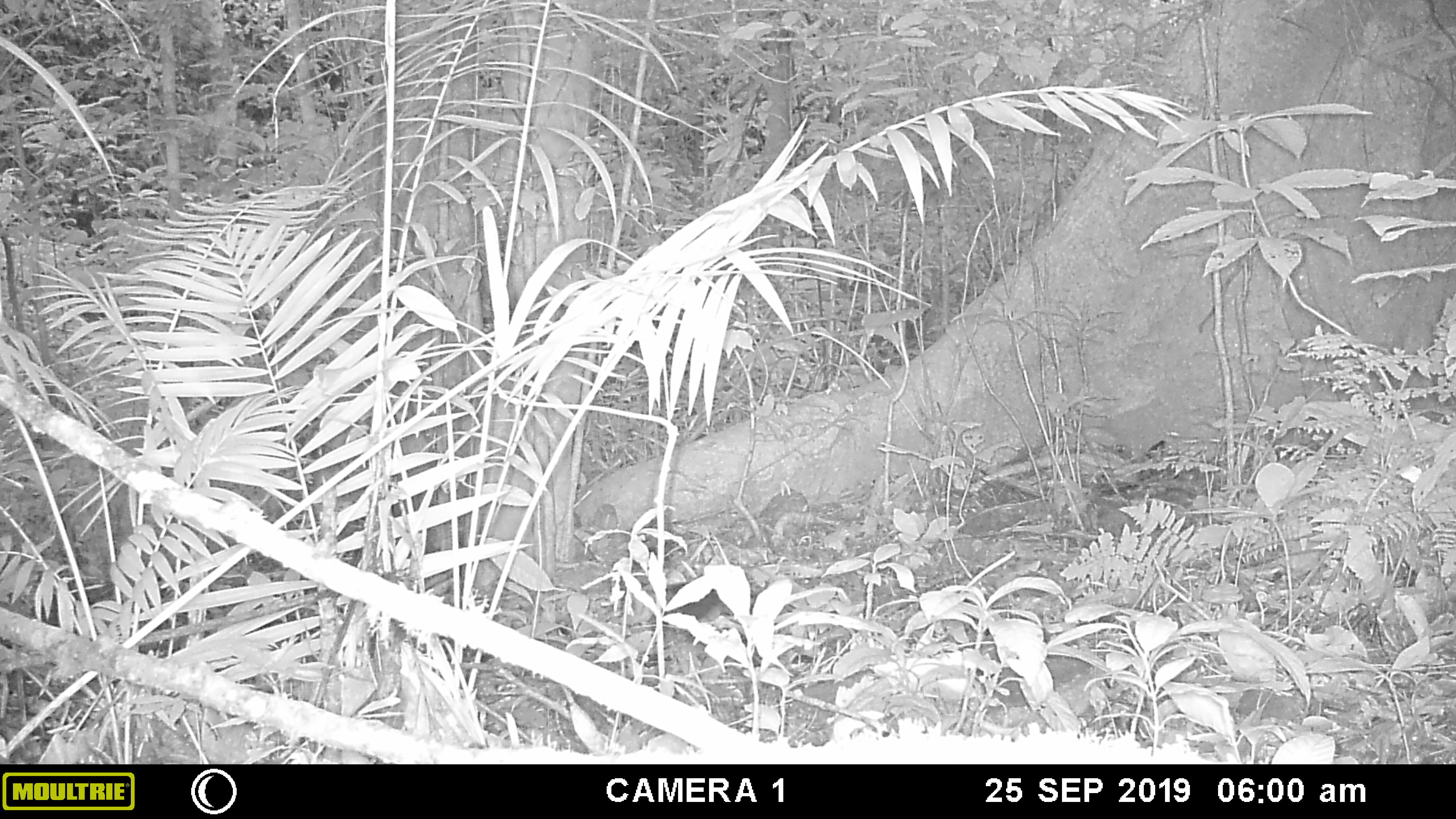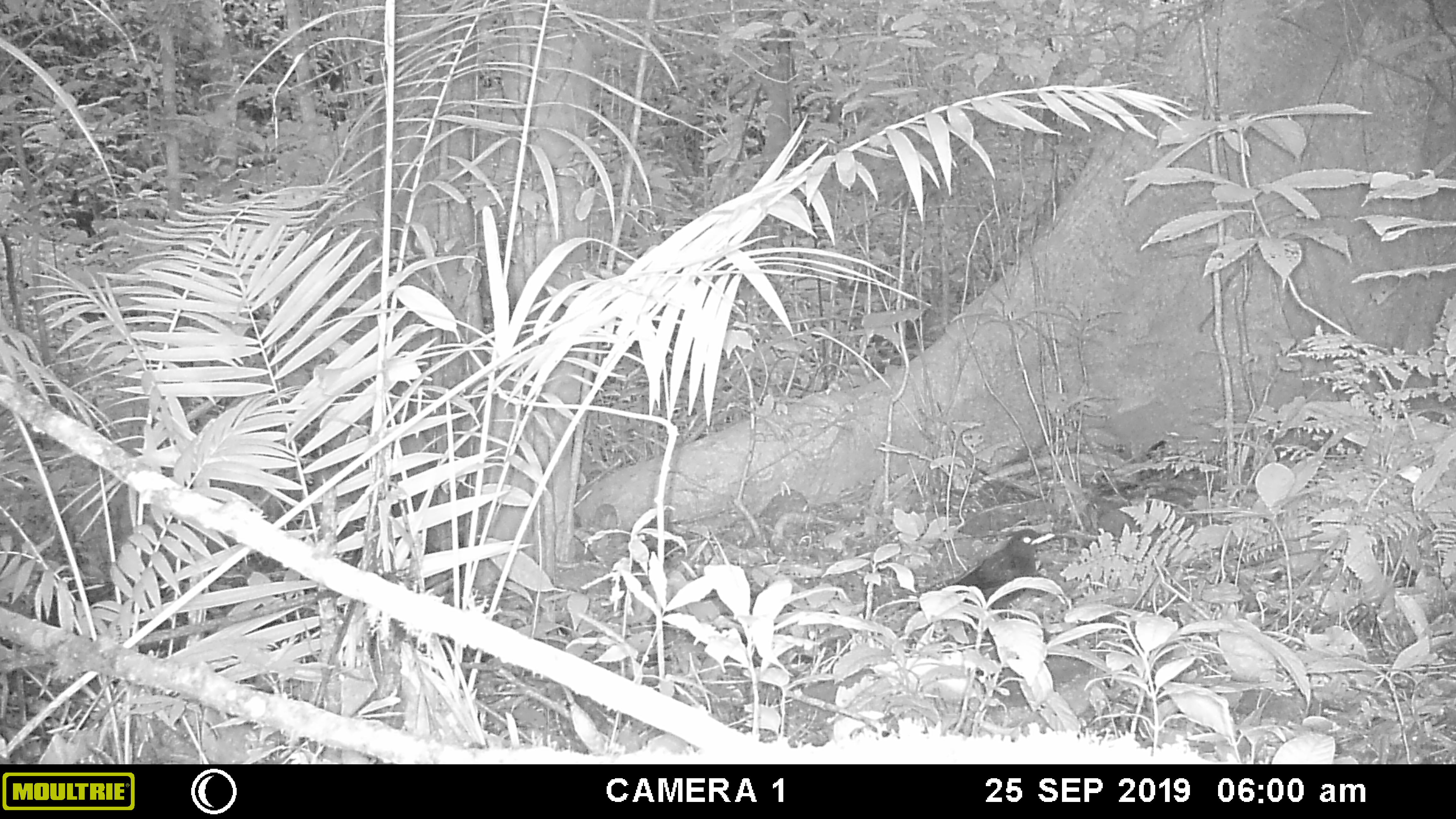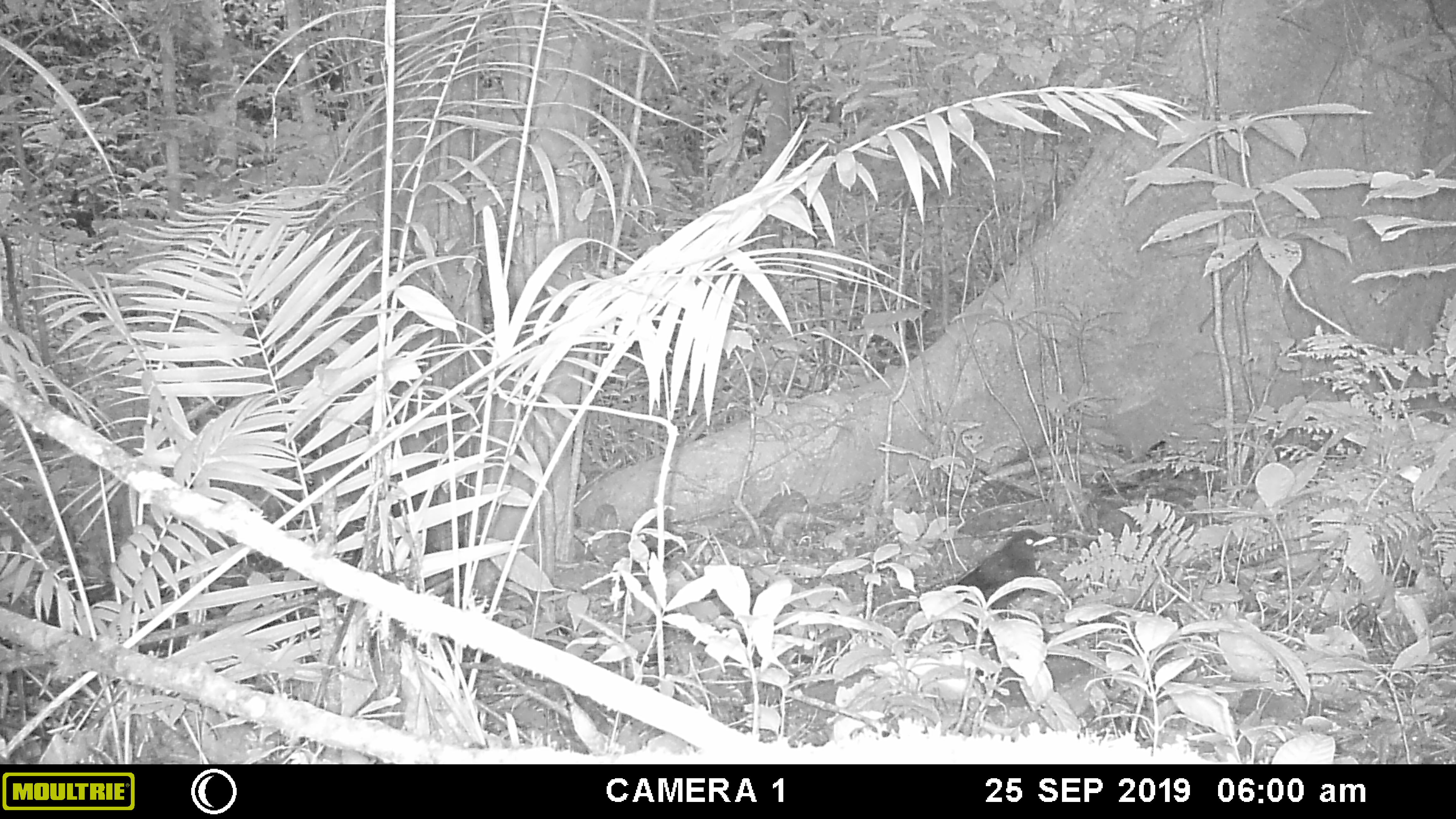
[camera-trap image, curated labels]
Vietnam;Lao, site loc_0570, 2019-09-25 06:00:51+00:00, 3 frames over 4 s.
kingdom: Animalia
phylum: Chordata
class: Aves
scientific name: Aves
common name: bird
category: unidentified bird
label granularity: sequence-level